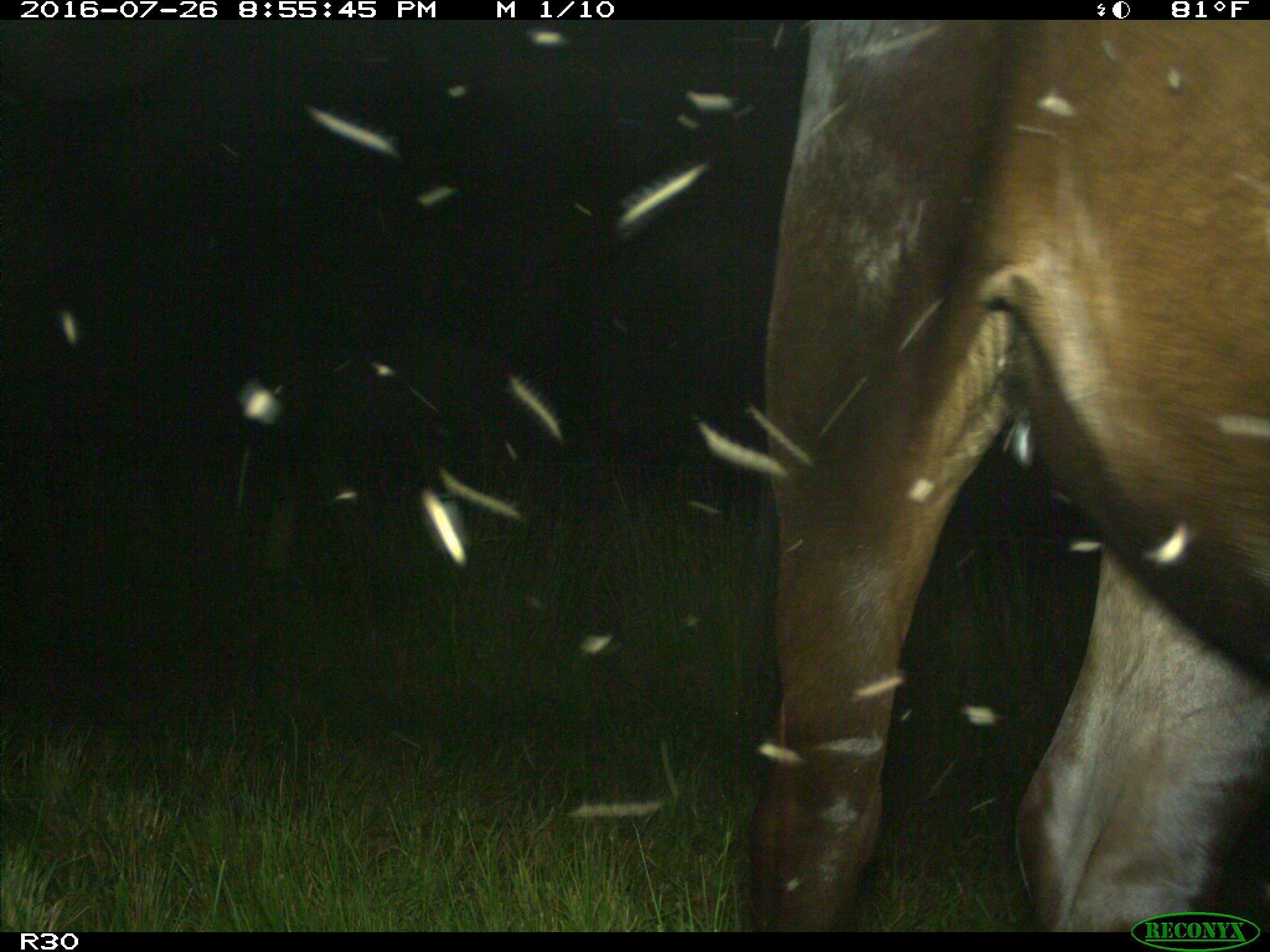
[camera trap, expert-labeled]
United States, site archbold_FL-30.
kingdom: Animalia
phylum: Chordata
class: Mammalia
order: Artiodactyla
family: Bovidae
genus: Bos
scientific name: Bos taurus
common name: domestic cow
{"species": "Bos taurus (domestic cow)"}